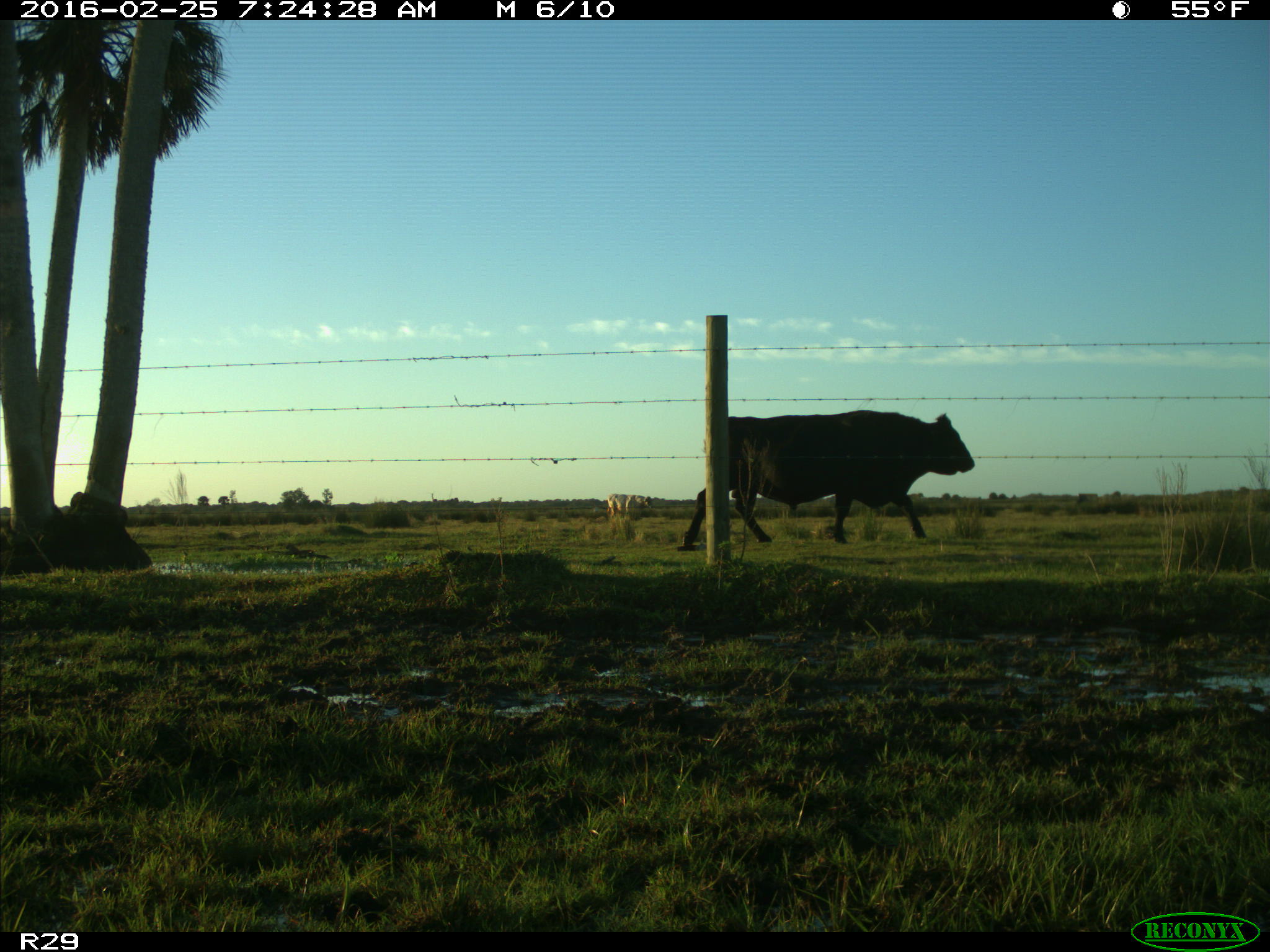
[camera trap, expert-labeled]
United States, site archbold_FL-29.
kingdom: Animalia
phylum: Chordata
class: Mammalia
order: Artiodactyla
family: Bovidae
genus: Bos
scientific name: Bos taurus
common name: domestic cow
Bos taurus (domestic cow).